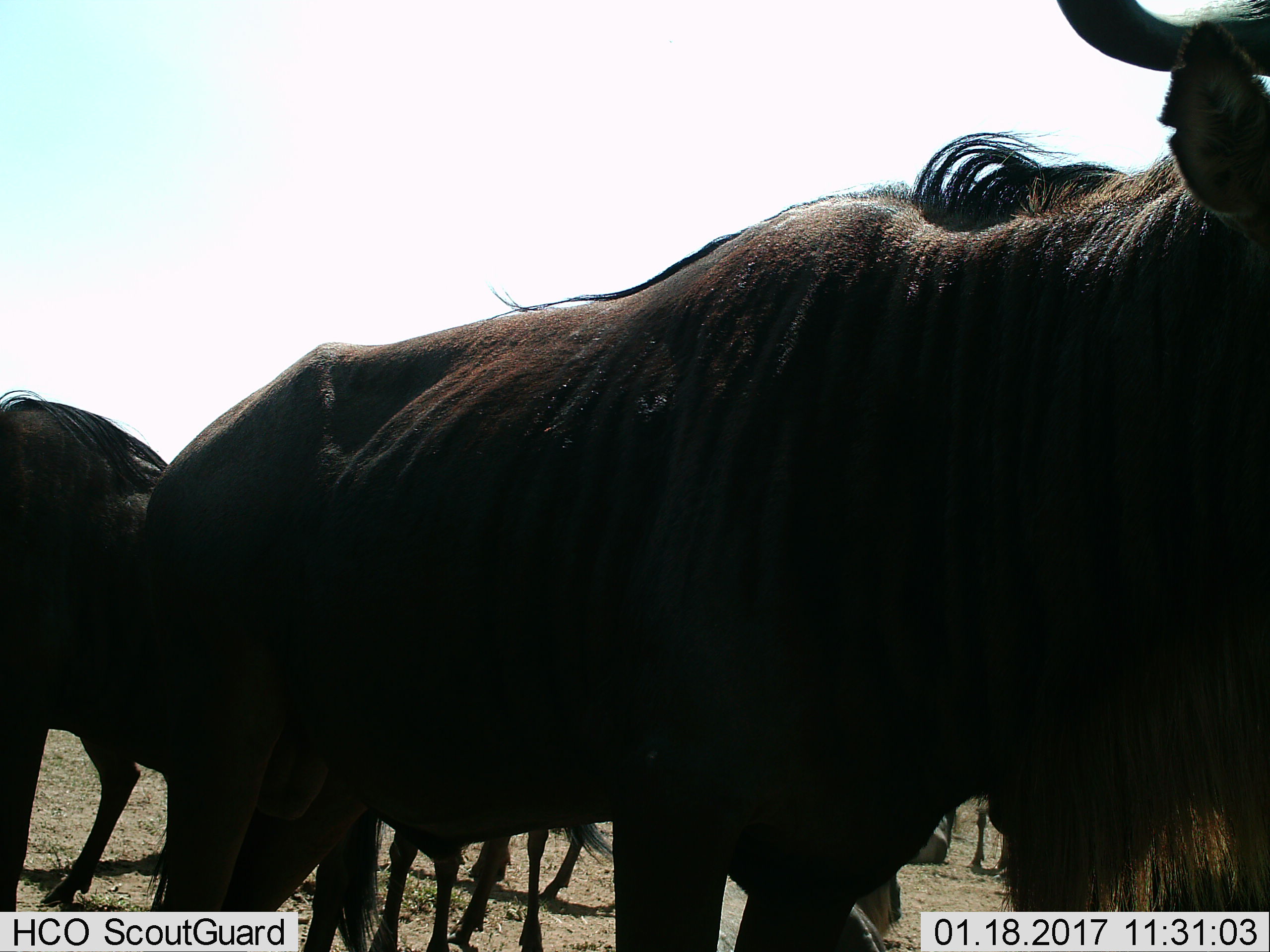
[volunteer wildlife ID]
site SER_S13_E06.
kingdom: Animalia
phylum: Chordata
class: Mammalia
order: Artiodactyla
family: Bovidae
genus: Connochaetes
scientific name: Connochaetes taurinus taurinus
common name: blue wildebeest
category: wildebeestblue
Wildebeestblue (blue wildebeest) (Connochaetes taurinus taurinus), count 4. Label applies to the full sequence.